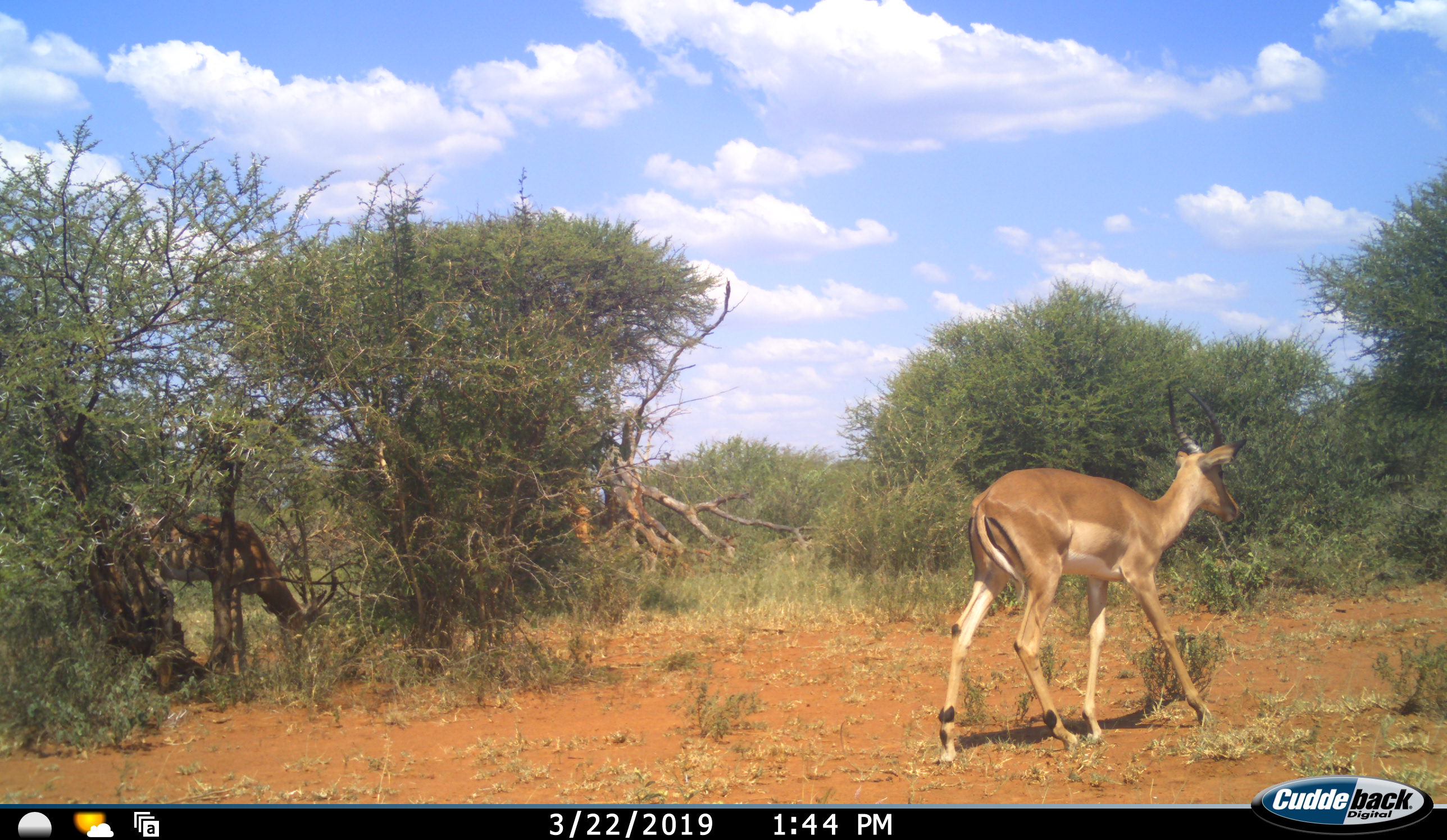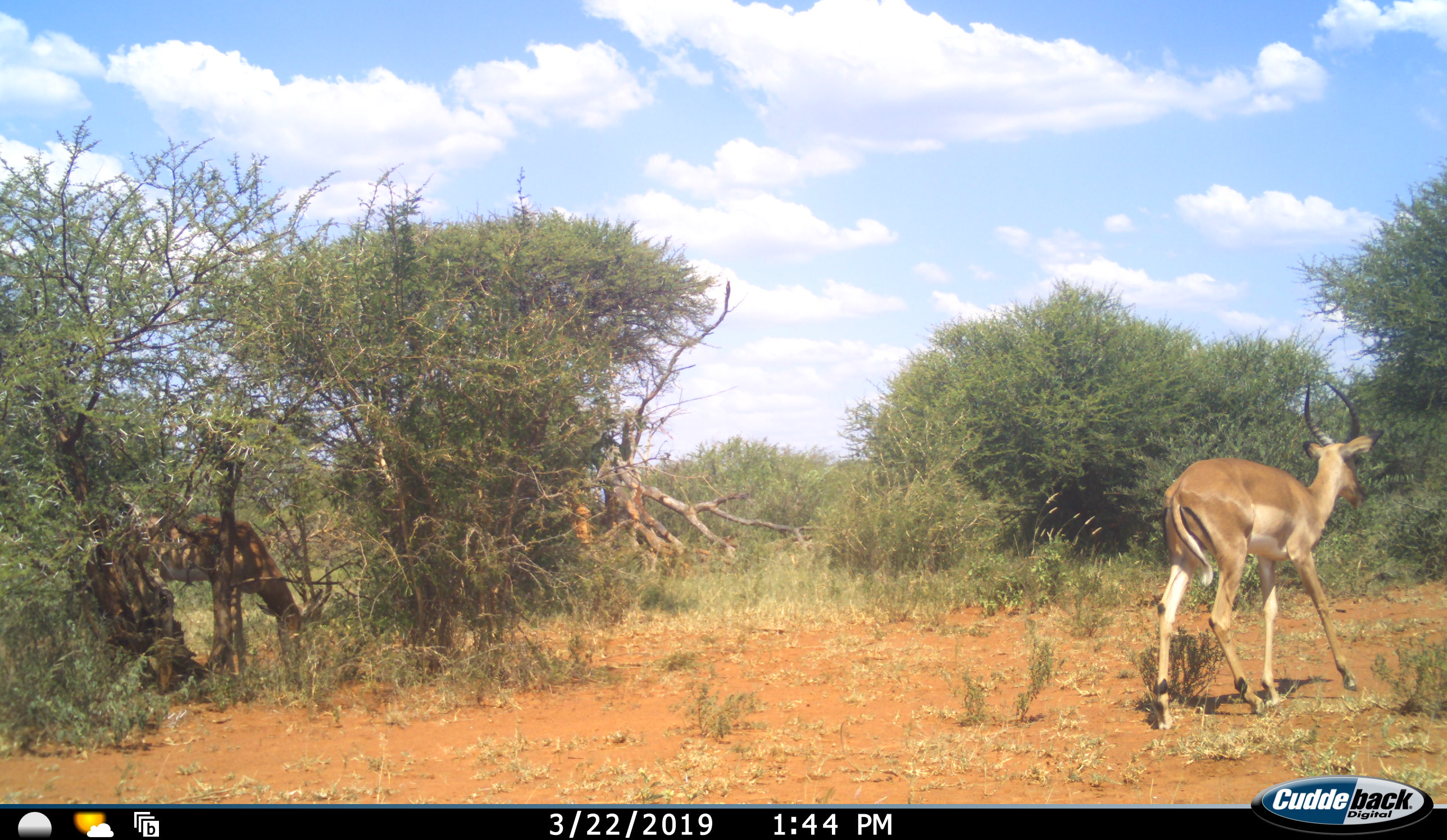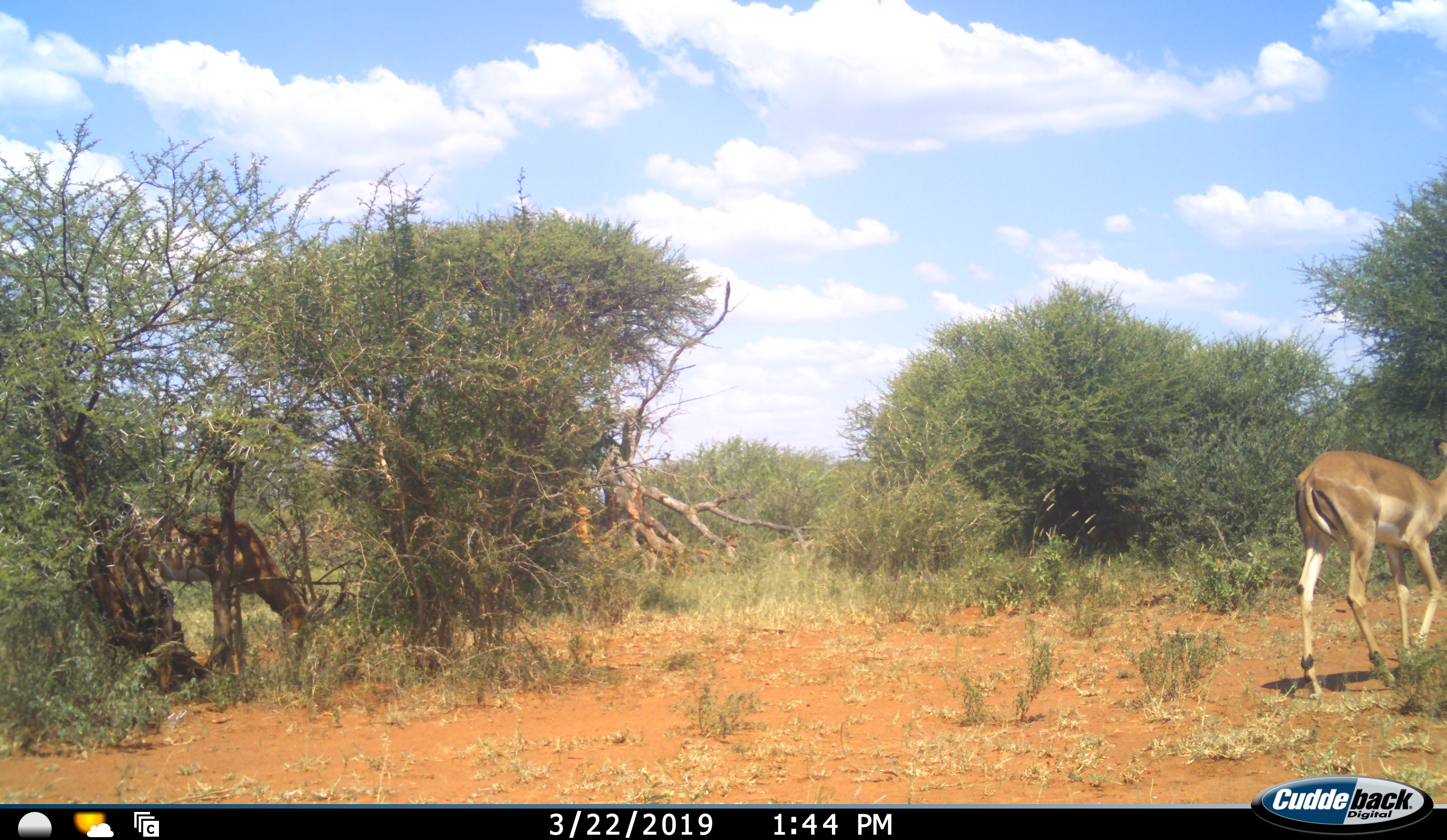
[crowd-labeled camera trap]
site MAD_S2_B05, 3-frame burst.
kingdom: Animalia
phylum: Chordata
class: Mammalia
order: Artiodactyla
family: Bovidae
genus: Aepyceros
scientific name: Aepyceros melampus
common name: impala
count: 2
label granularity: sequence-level